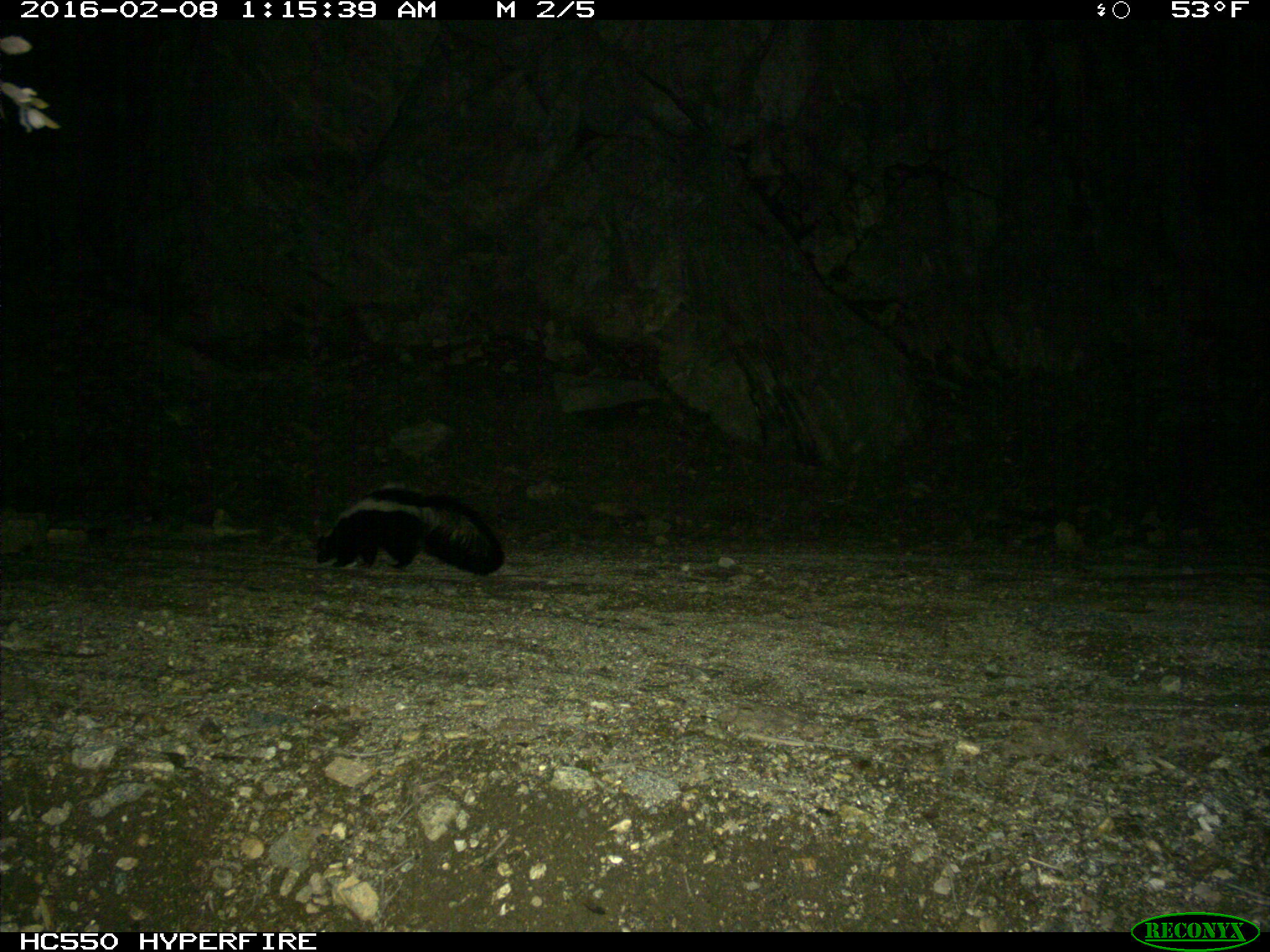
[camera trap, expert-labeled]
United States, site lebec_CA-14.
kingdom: Animalia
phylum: Chordata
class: Mammalia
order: Carnivora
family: Mephitidae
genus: Mephitis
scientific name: Mephitis mephitis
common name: striped skunk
Mephitis mephitis (striped skunk).